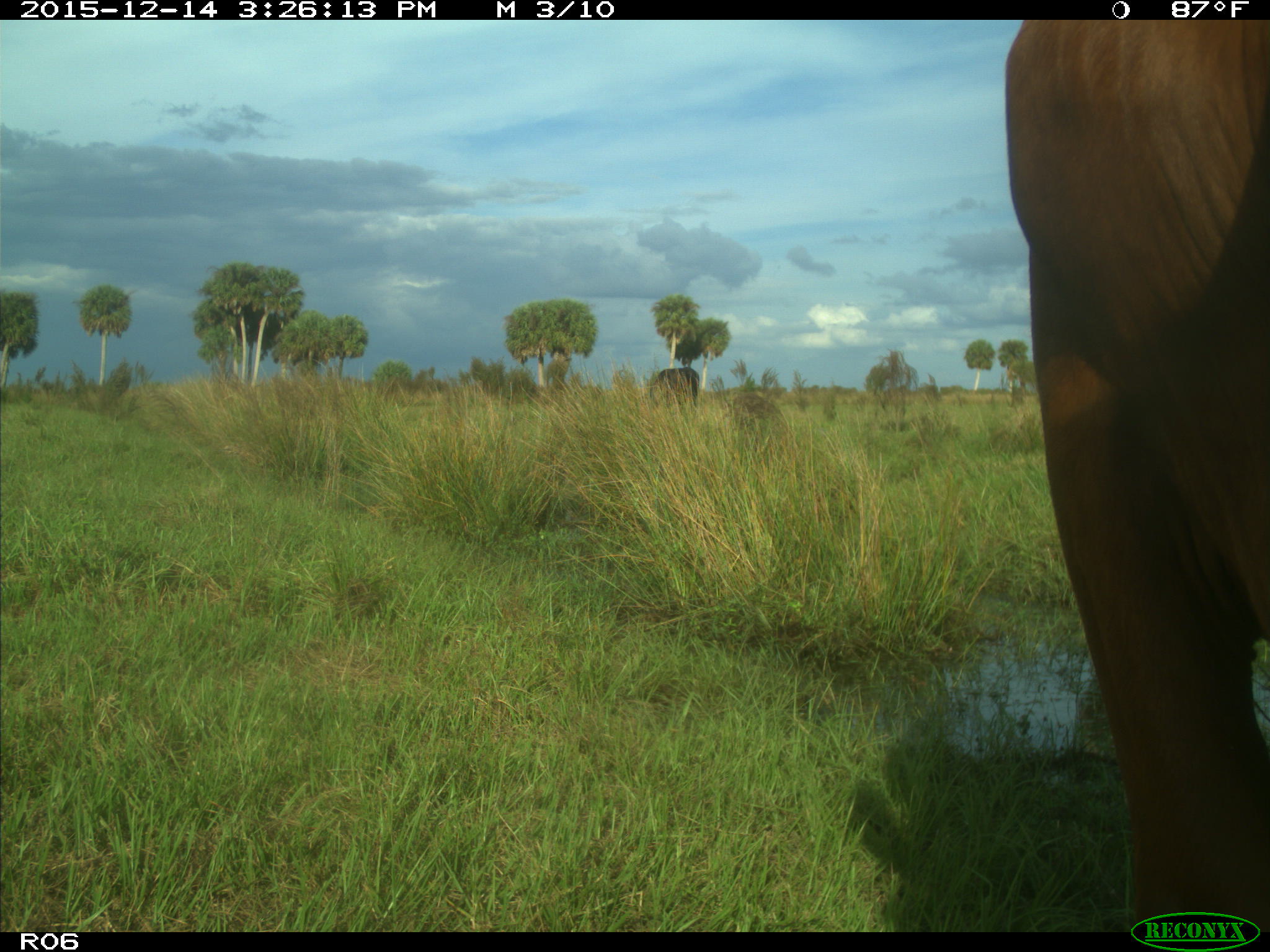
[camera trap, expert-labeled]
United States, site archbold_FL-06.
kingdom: Animalia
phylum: Chordata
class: Mammalia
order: Artiodactyla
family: Bovidae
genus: Bos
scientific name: Bos taurus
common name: domestic cow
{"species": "Bos taurus (domestic cow)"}